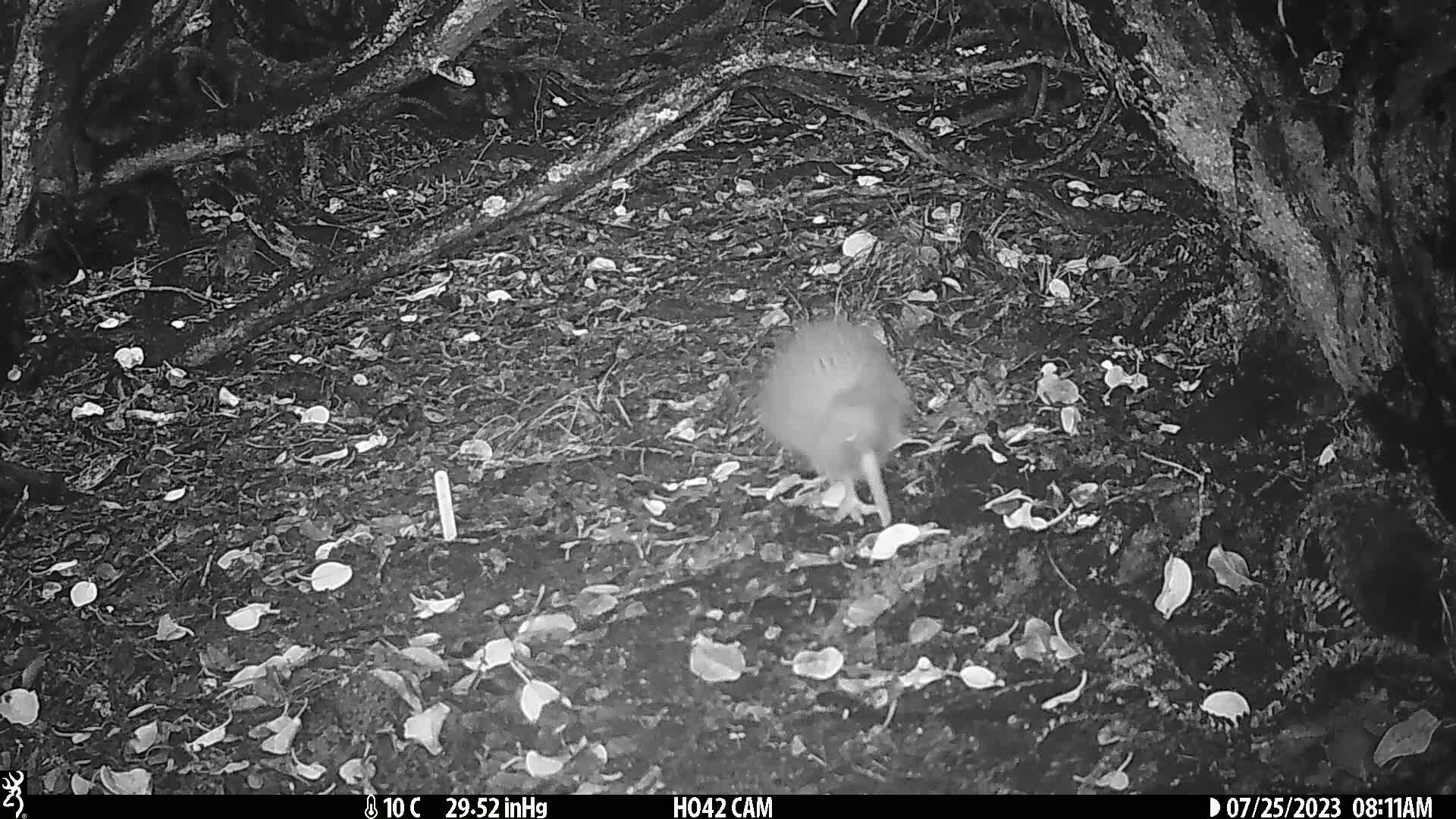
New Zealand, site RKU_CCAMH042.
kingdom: Animalia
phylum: Chordata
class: Aves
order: Apterygiformes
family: Apterygidae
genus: Apteryx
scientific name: Apteryx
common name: kiwi